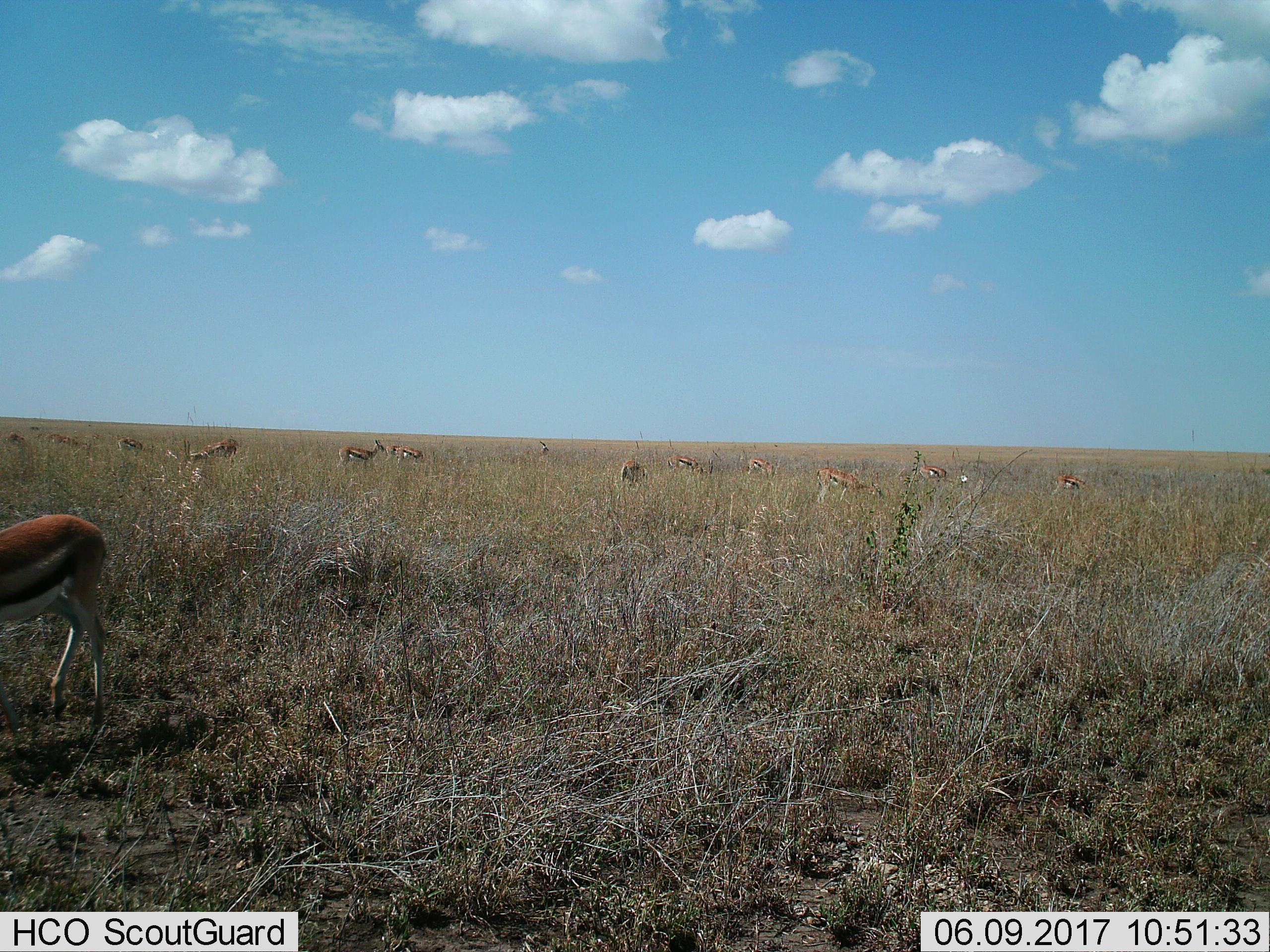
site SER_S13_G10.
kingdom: Animalia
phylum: Chordata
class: Mammalia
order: Artiodactyla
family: Bovidae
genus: Eudorcas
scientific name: Eudorcas thomsonii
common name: thomson's gazelle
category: gazellethomsons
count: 11-50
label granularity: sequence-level